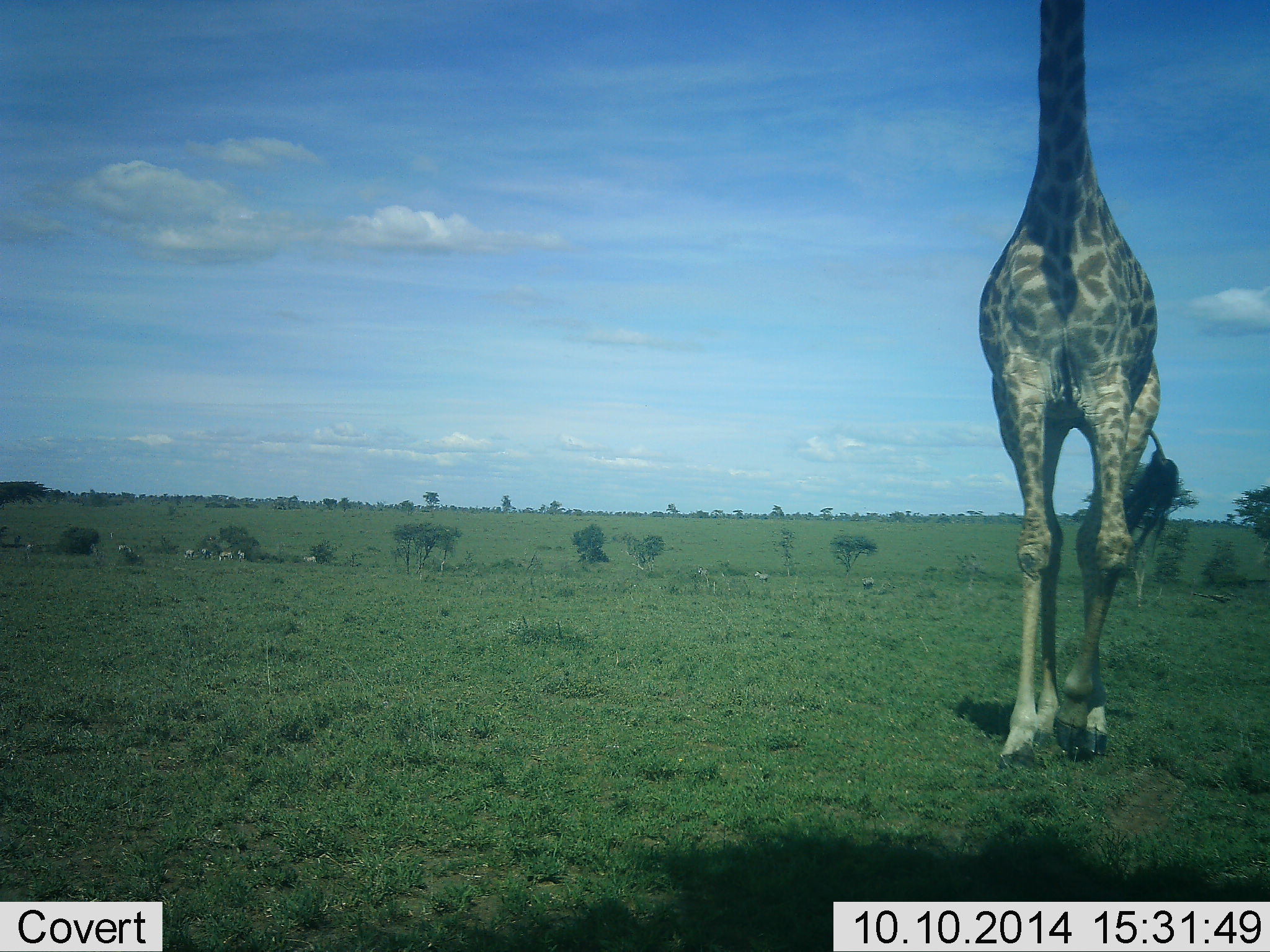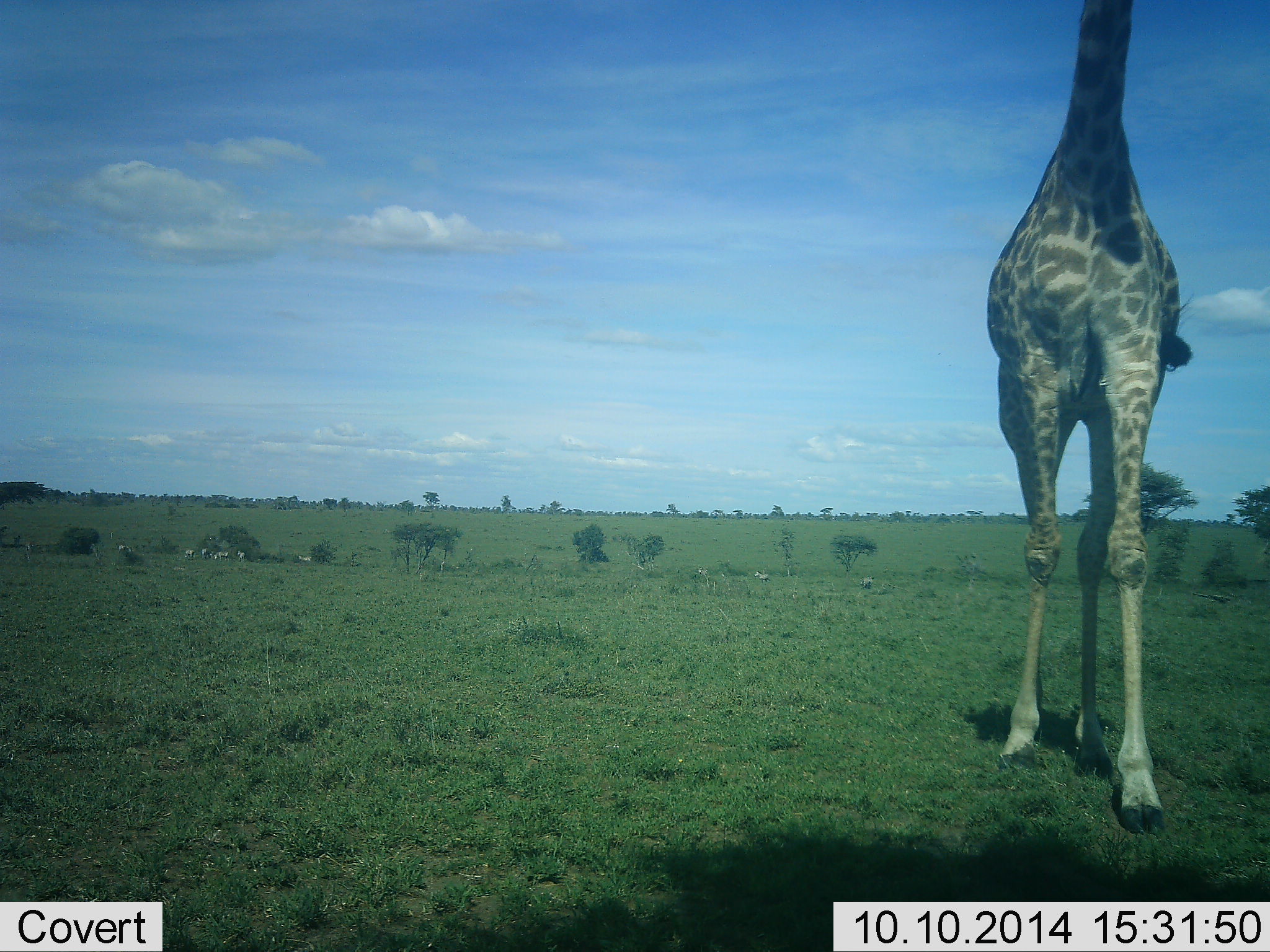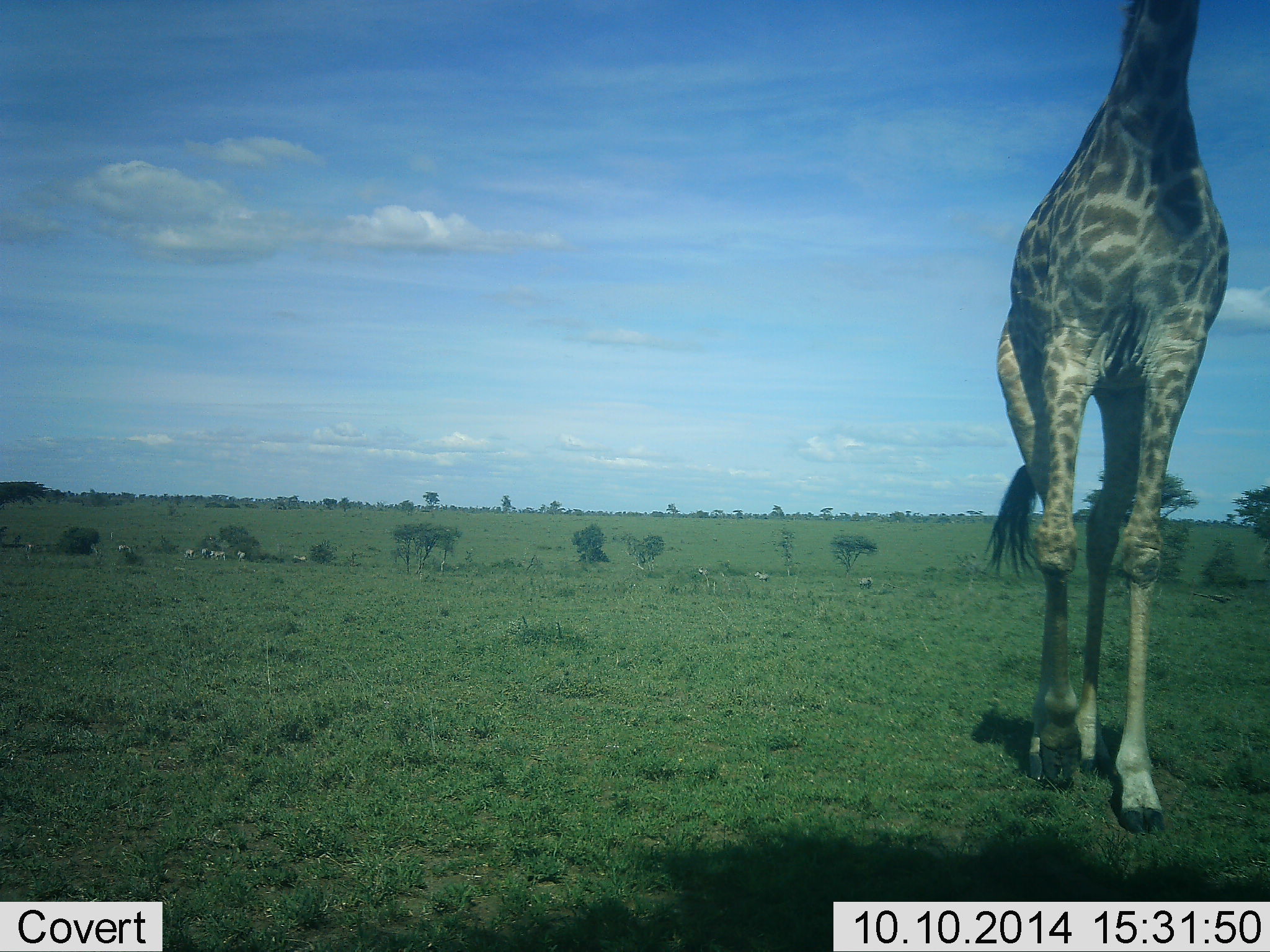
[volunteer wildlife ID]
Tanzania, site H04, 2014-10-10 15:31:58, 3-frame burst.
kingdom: Animalia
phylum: Chordata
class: Mammalia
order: Artiodactyla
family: Giraffidae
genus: Giraffa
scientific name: Giraffa camelopardalis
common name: giraffe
Giraffe (Giraffa camelopardalis), count 1. Behavior (volunteer vote fractions): standing 21%, resting 0%, moving 86%, interacting 0%. Young present (vote fraction): 0%. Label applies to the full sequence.